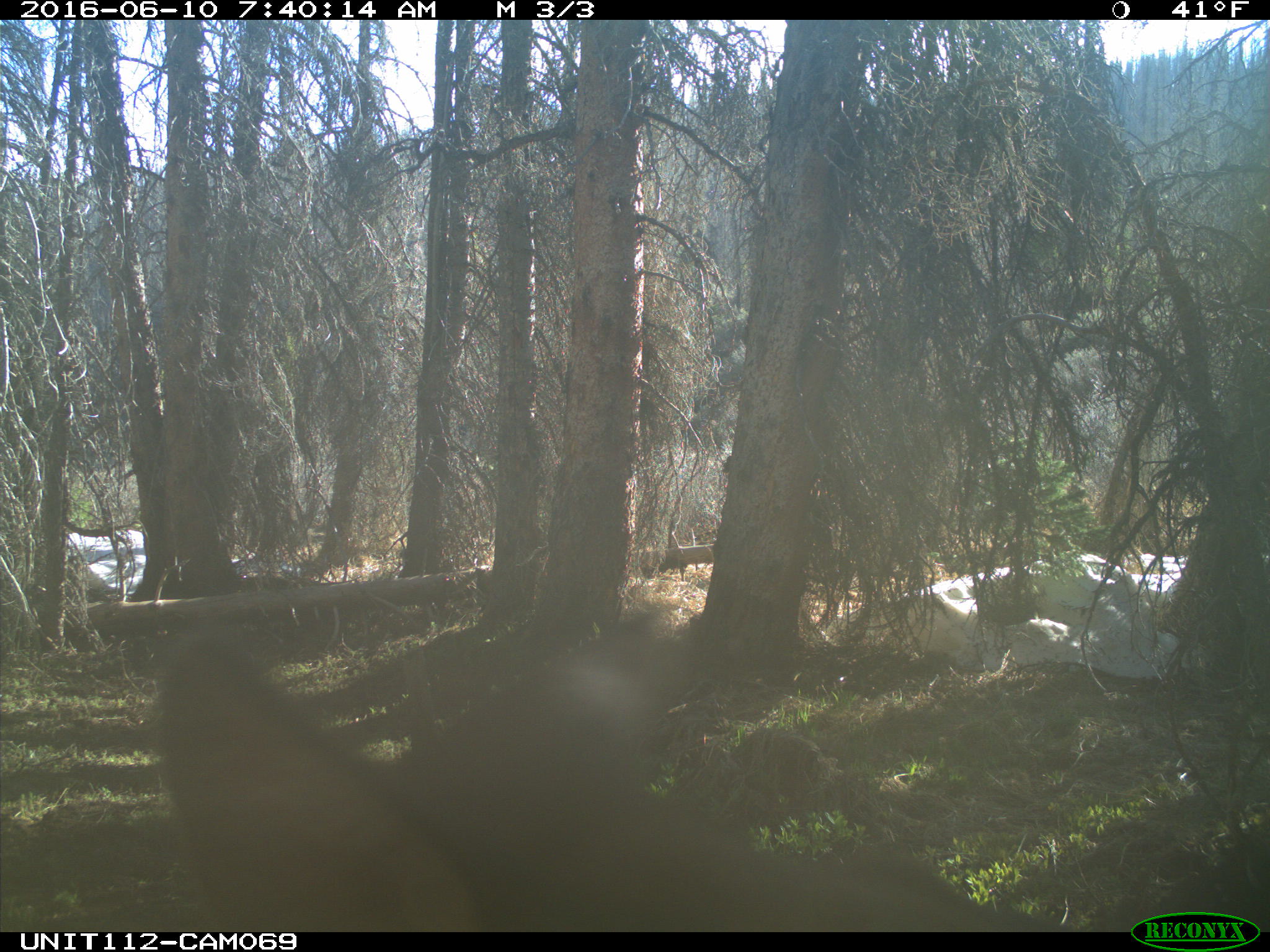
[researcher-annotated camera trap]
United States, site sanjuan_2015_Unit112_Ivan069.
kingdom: Animalia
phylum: Chordata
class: Mammalia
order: Artiodactyla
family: Cervidae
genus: Cervus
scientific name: Cervus elaphus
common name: red deer